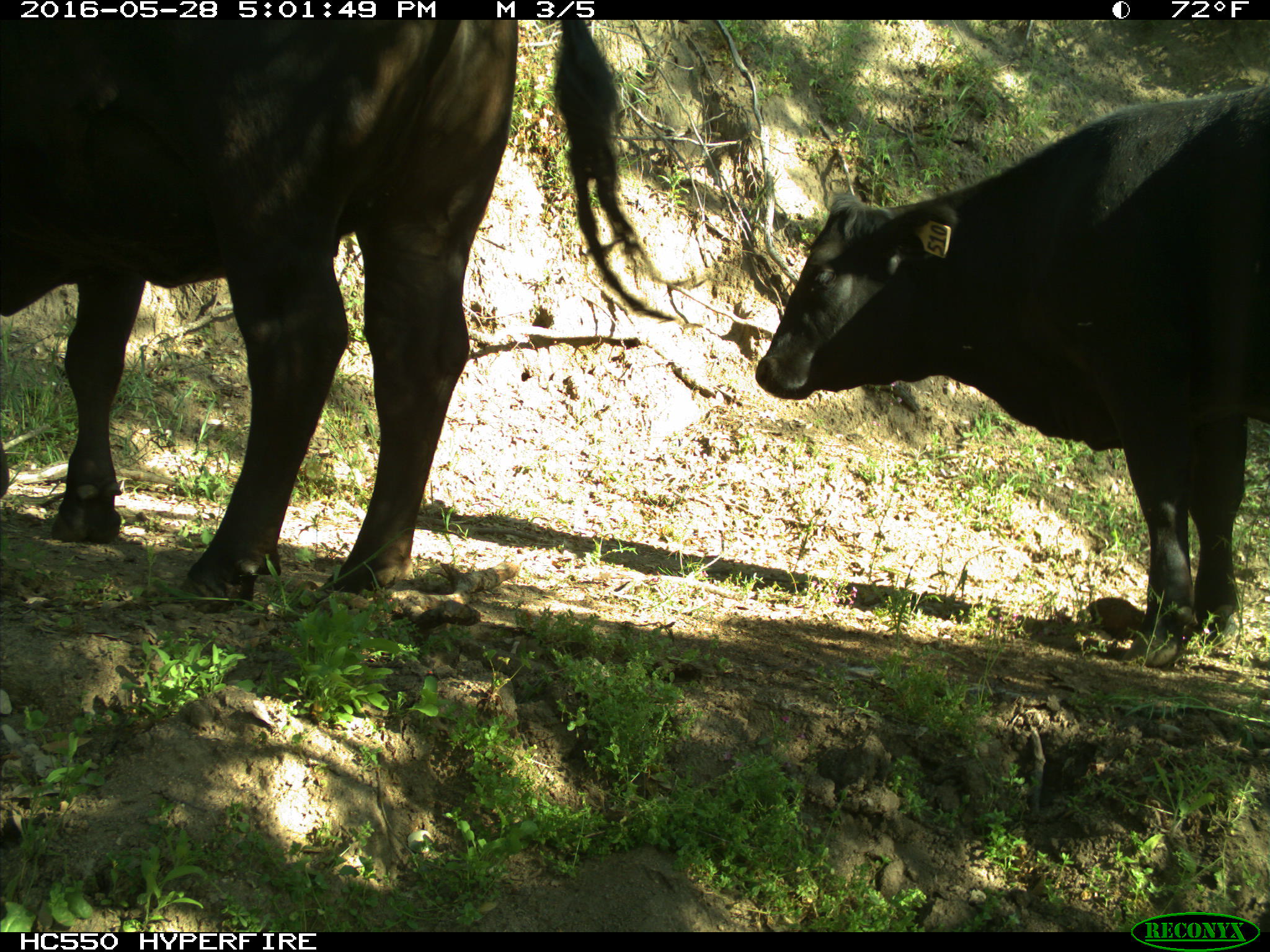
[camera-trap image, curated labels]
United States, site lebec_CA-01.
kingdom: Animalia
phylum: Chordata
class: Mammalia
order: Artiodactyla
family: Bovidae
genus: Bos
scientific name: Bos taurus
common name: domestic cow